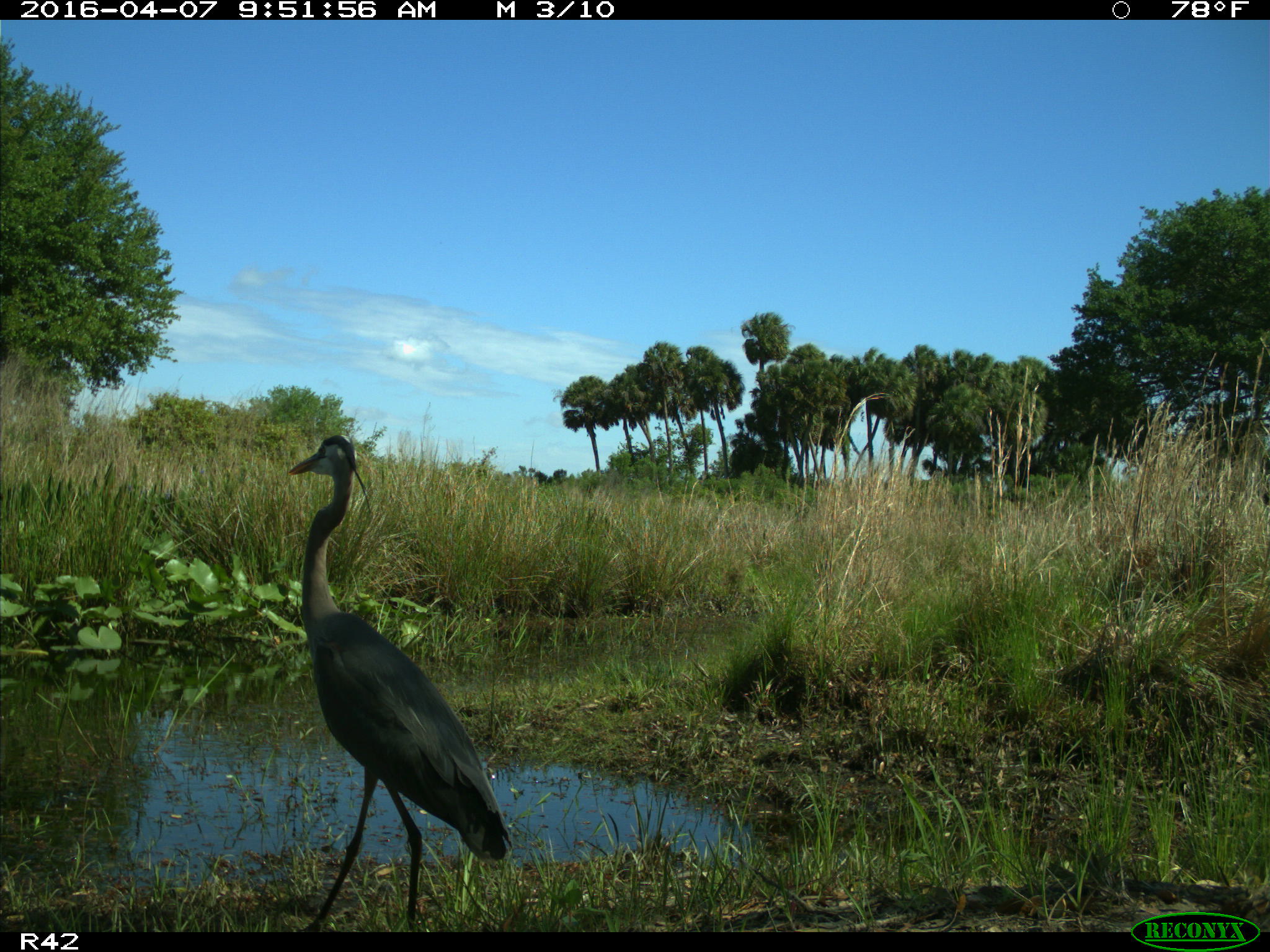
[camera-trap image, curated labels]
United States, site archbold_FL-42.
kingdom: Animalia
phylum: Chordata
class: Aves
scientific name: Aves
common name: birds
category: unidentified bird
Unidentified bird (birds) (Aves).